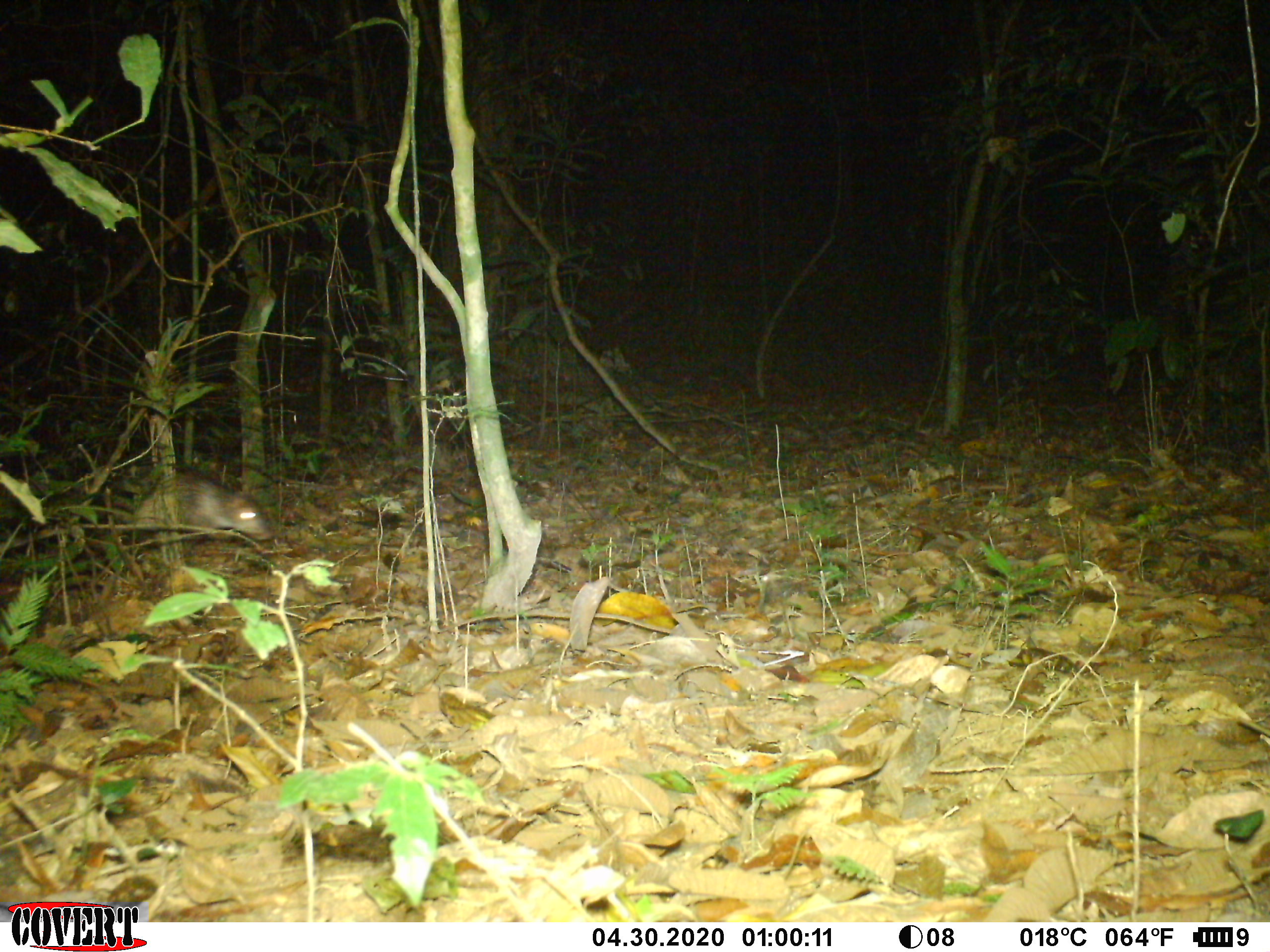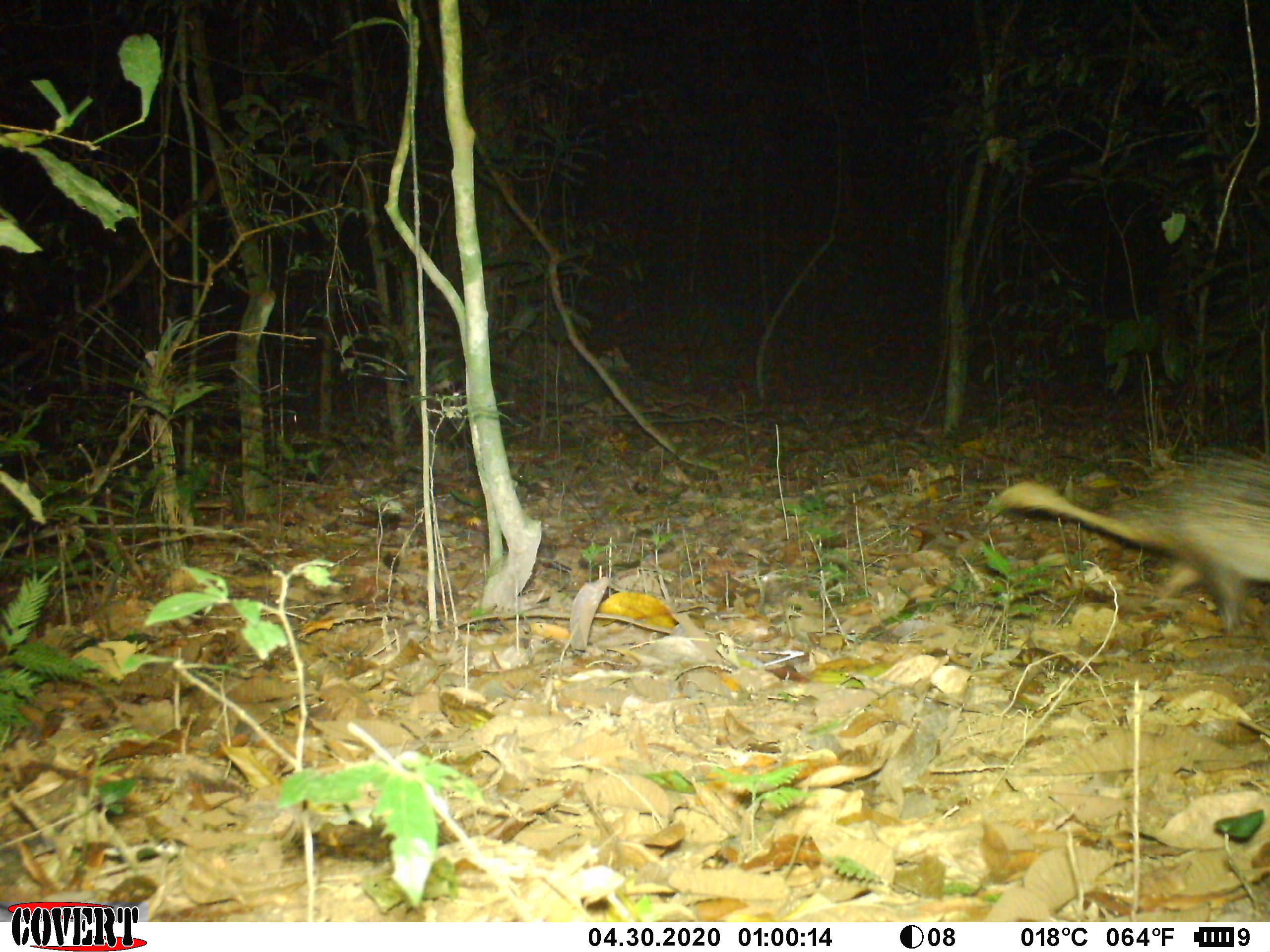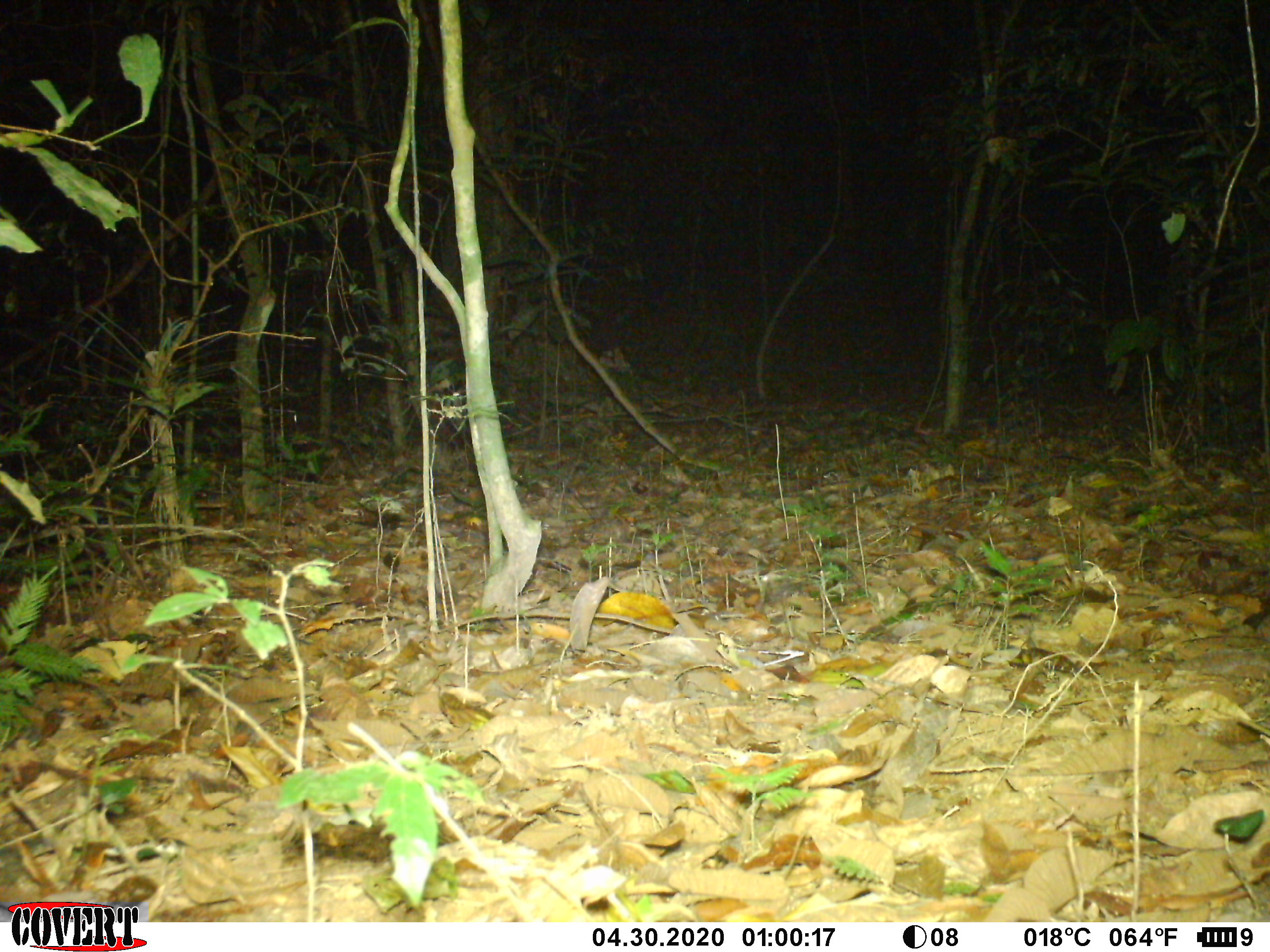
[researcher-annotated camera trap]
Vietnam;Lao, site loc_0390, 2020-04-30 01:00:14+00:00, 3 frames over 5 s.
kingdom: Animalia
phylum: Chordata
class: Mammalia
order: Rodentia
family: Hystricidae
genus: Atherurus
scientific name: Atherurus macrourus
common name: asiatic brush-tailed porcupine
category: asiatic brush tailed porcupine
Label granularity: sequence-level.